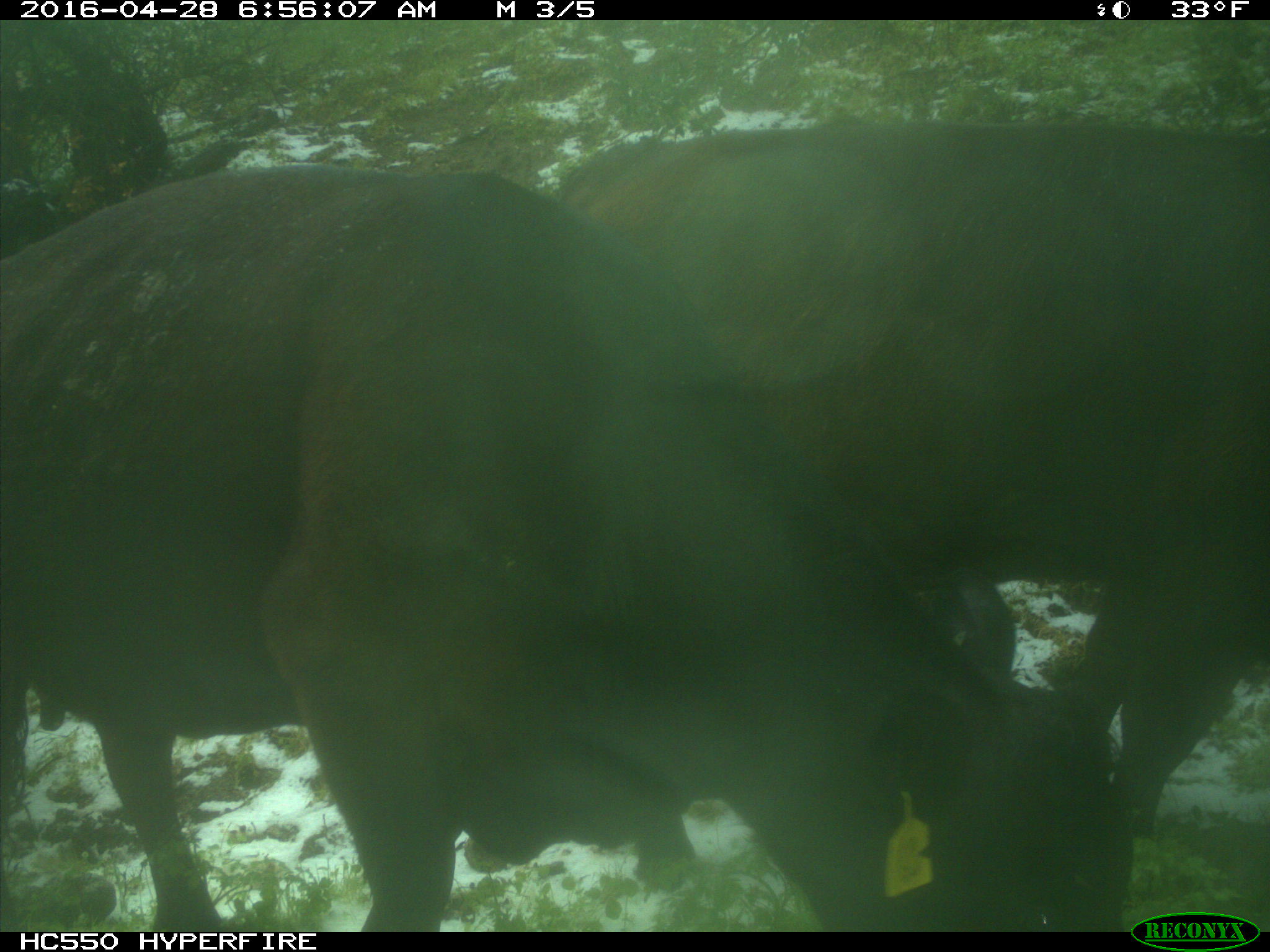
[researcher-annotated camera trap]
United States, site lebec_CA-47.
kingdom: Animalia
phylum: Chordata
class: Mammalia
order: Artiodactyla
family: Bovidae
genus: Bos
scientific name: Bos taurus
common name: domestic cow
Bos taurus (domestic cow).